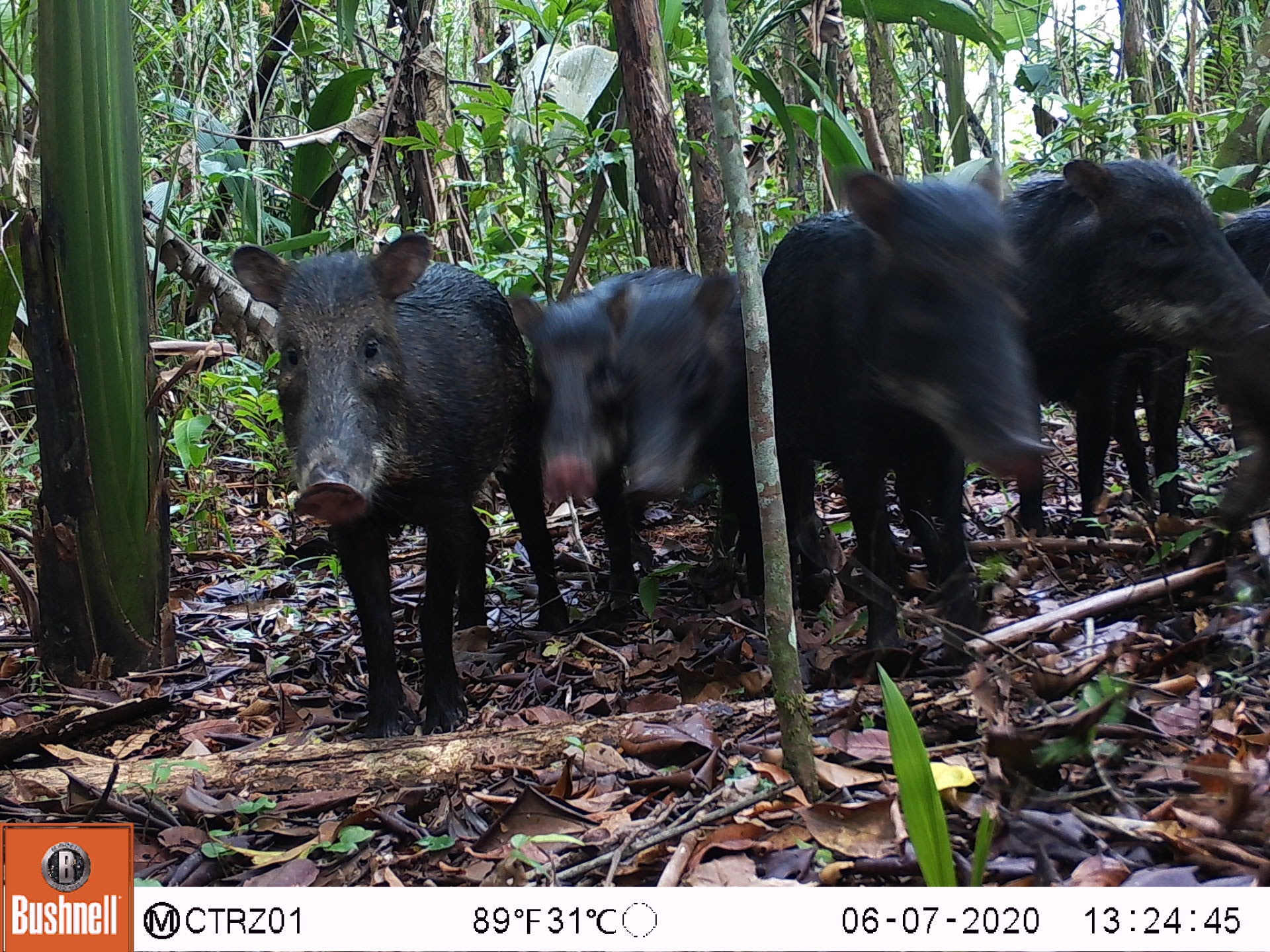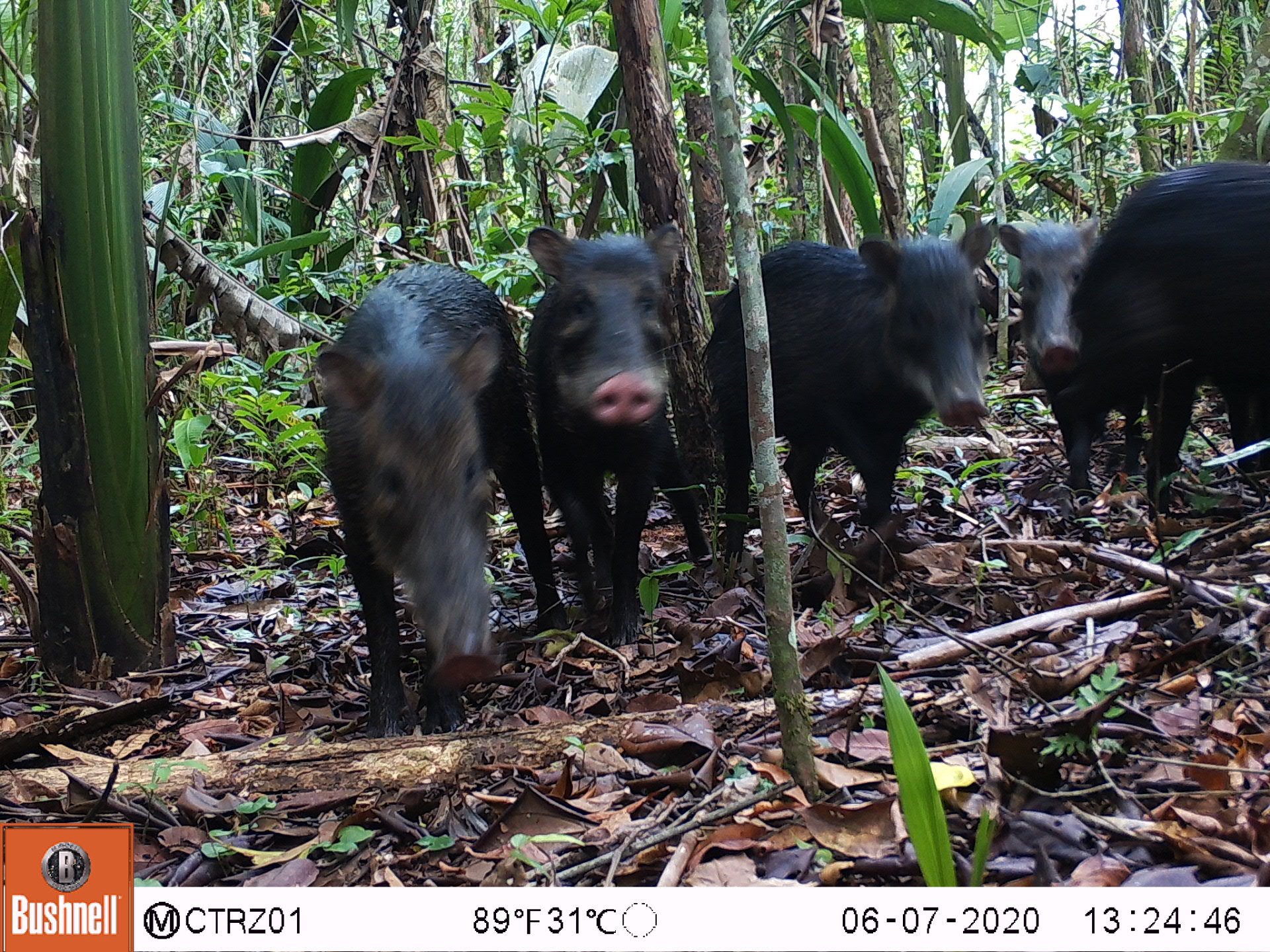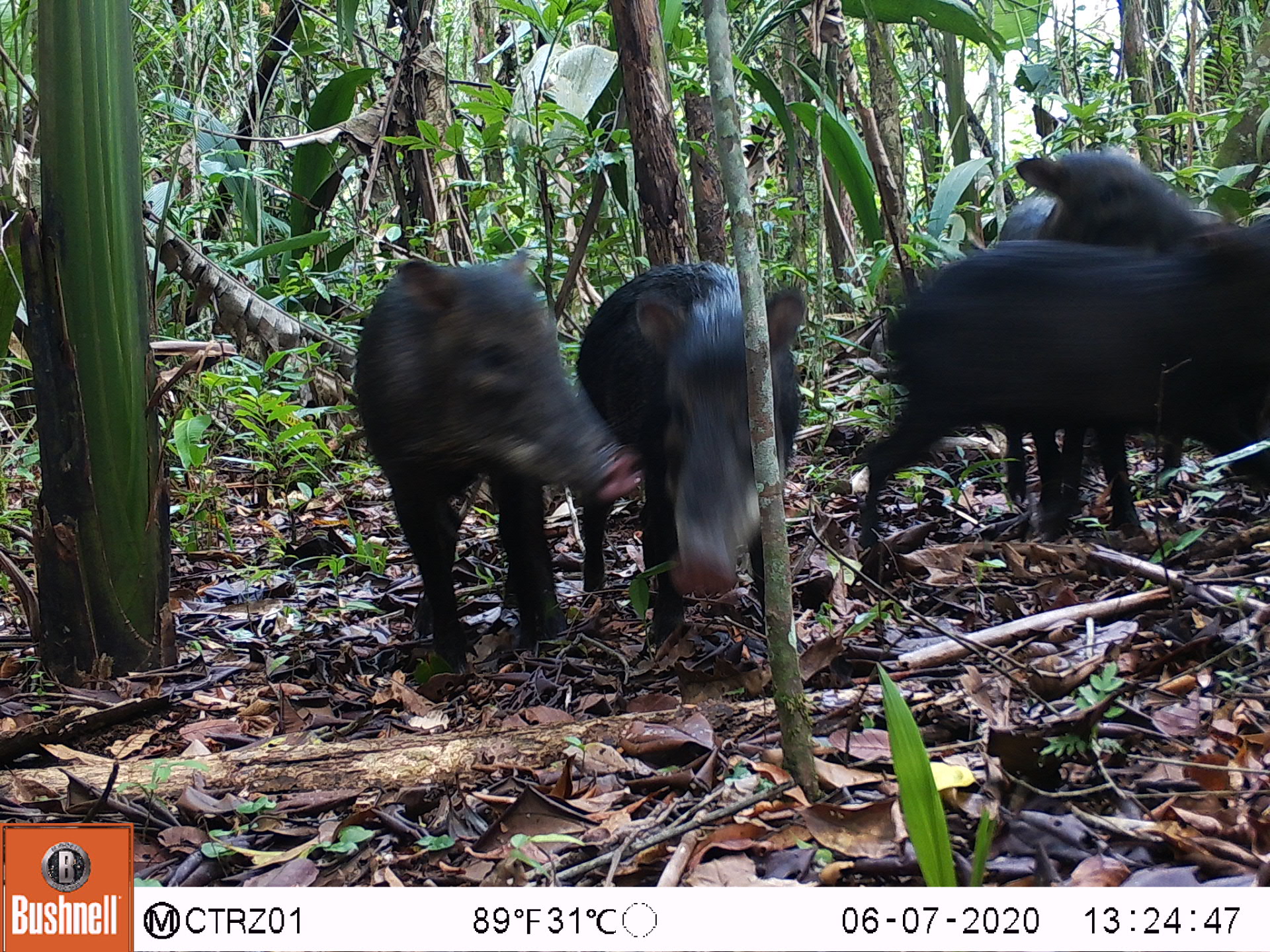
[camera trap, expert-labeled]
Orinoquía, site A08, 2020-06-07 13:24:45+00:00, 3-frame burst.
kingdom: Animalia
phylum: Chordata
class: Mammalia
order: Artiodactyla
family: Tayassuidae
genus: Tayassu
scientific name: Tayassu pecari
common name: white-lipped peccary